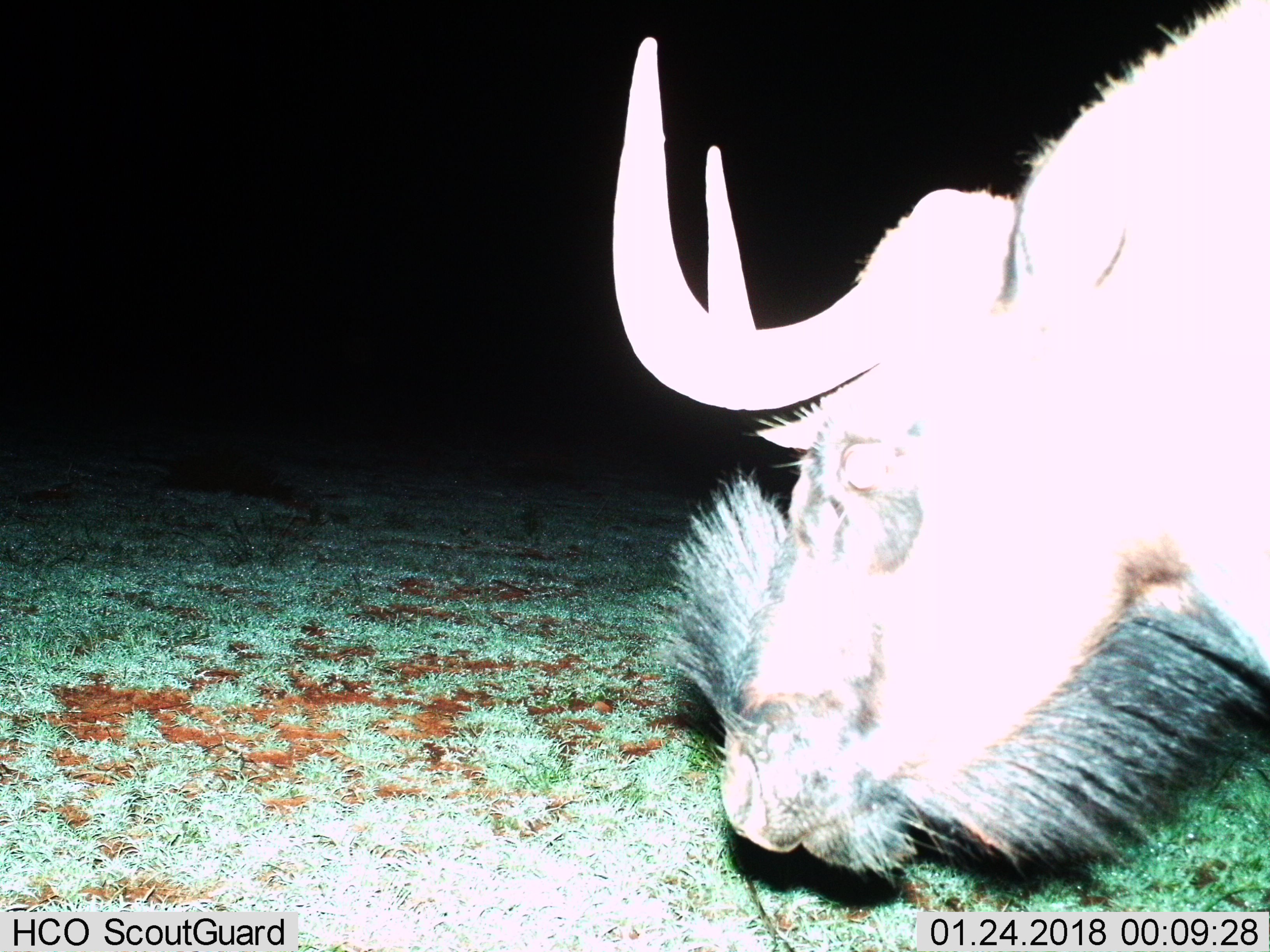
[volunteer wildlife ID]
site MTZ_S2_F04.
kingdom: Animalia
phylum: Chordata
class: Mammalia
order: Artiodactyla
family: Bovidae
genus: Connochaetes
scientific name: Connochaetes gnou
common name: black wildebeest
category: wildebeestblack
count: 1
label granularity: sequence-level